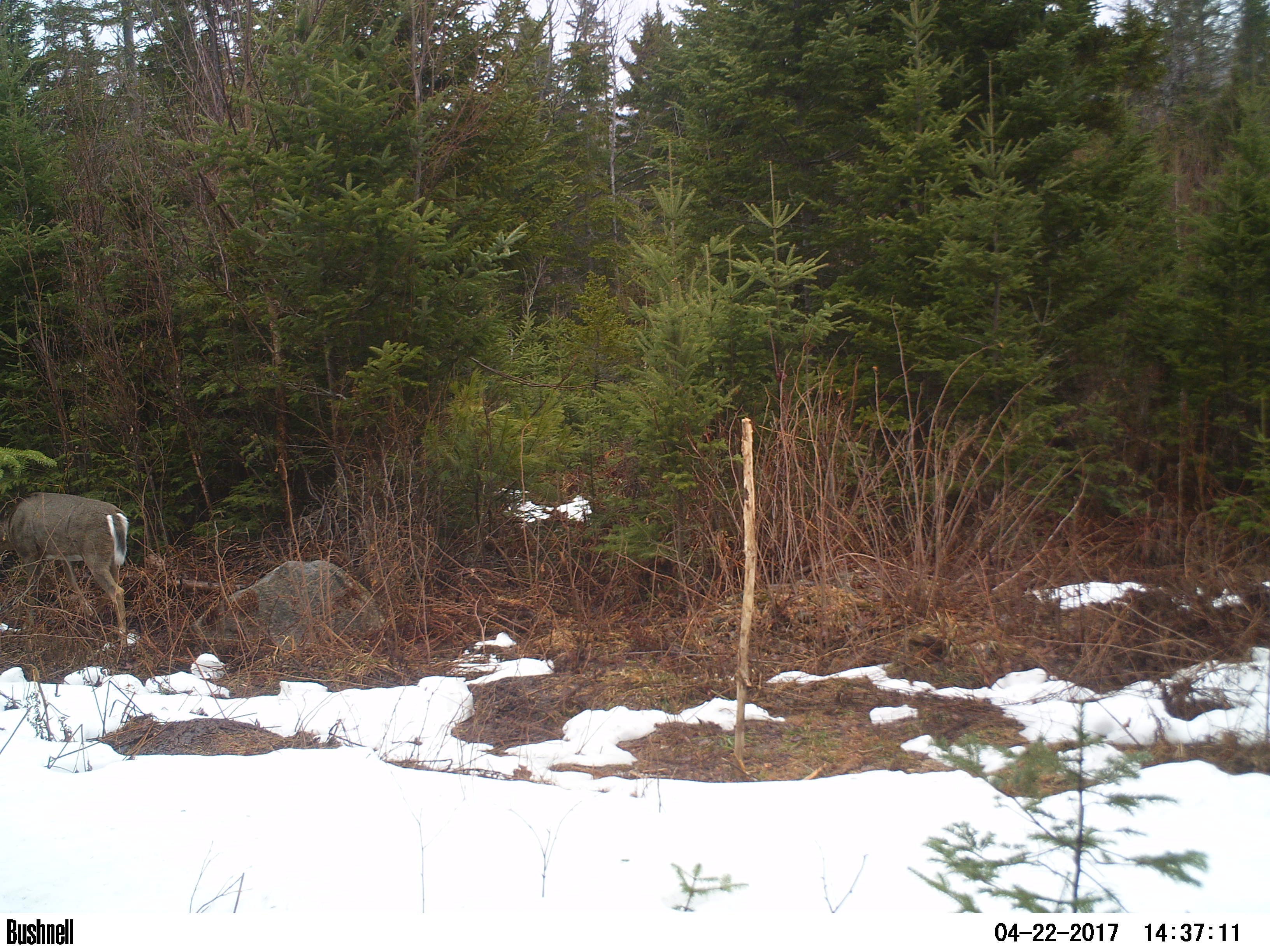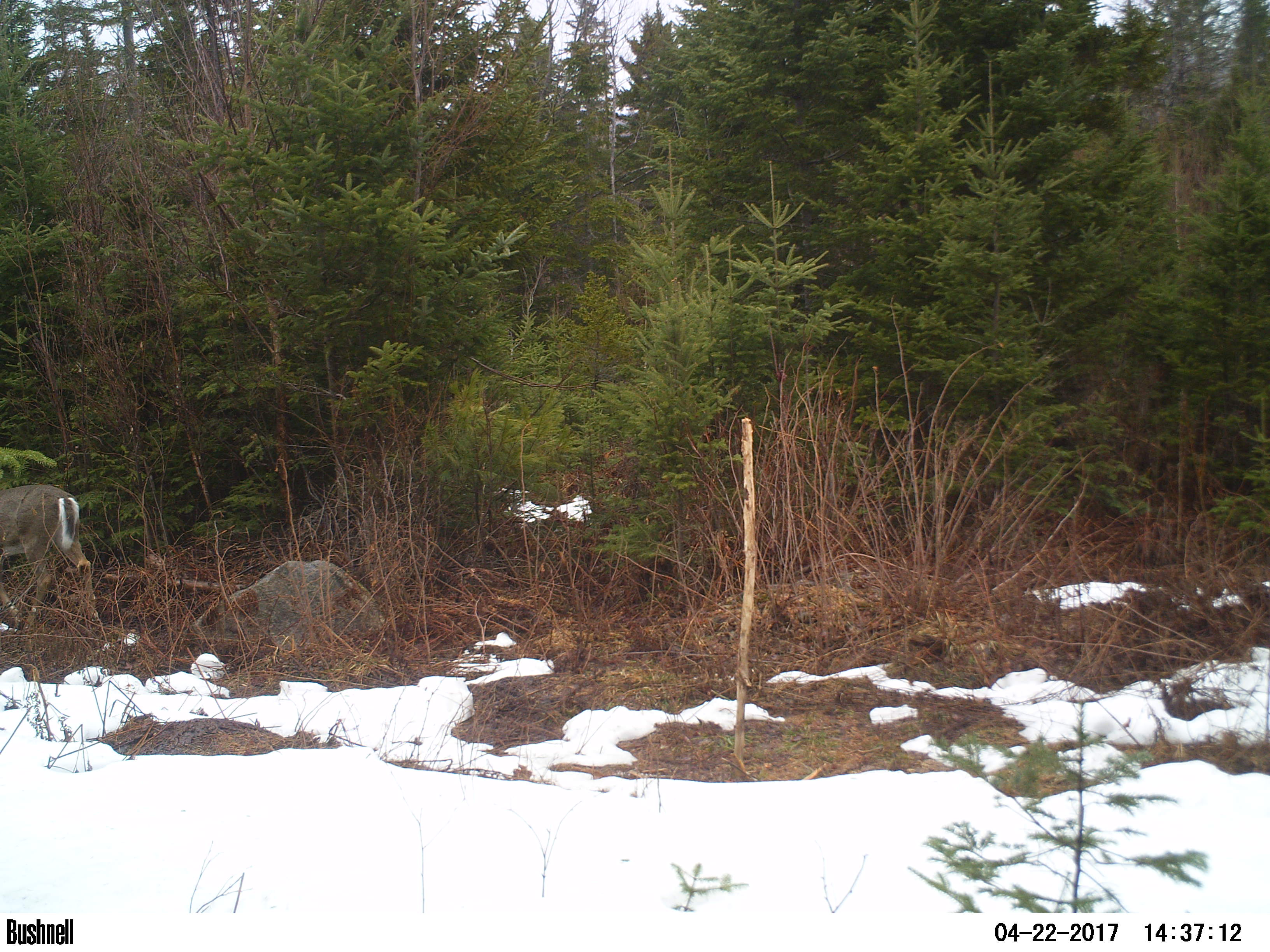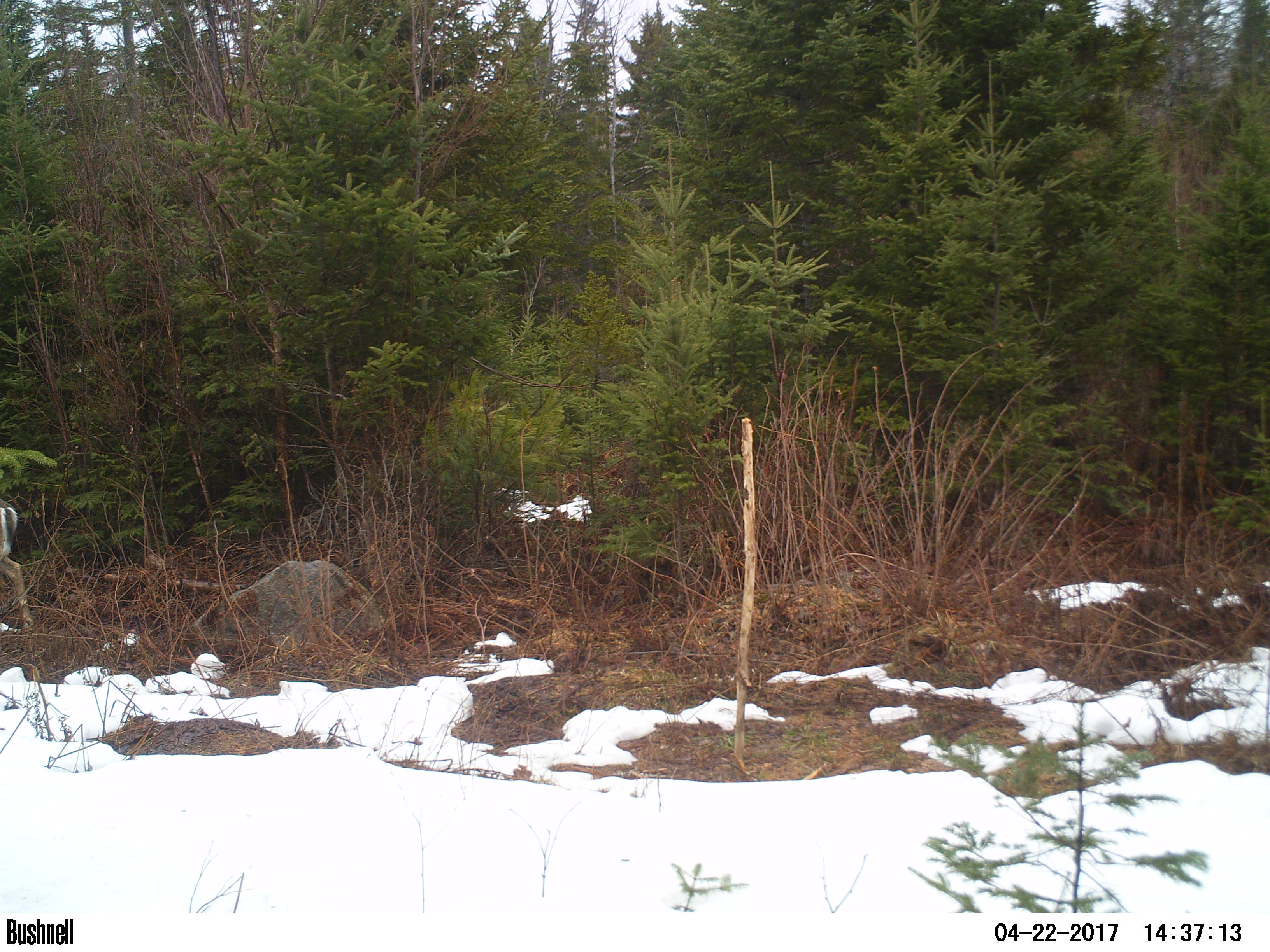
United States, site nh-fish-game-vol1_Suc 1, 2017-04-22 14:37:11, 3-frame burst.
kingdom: Animalia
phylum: Chordata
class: Mammalia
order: Artiodactyla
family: Cervidae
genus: Odocoileus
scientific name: Odocoileus virginianus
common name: white-tailed deer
White-tailed deer (Odocoileus virginianus).